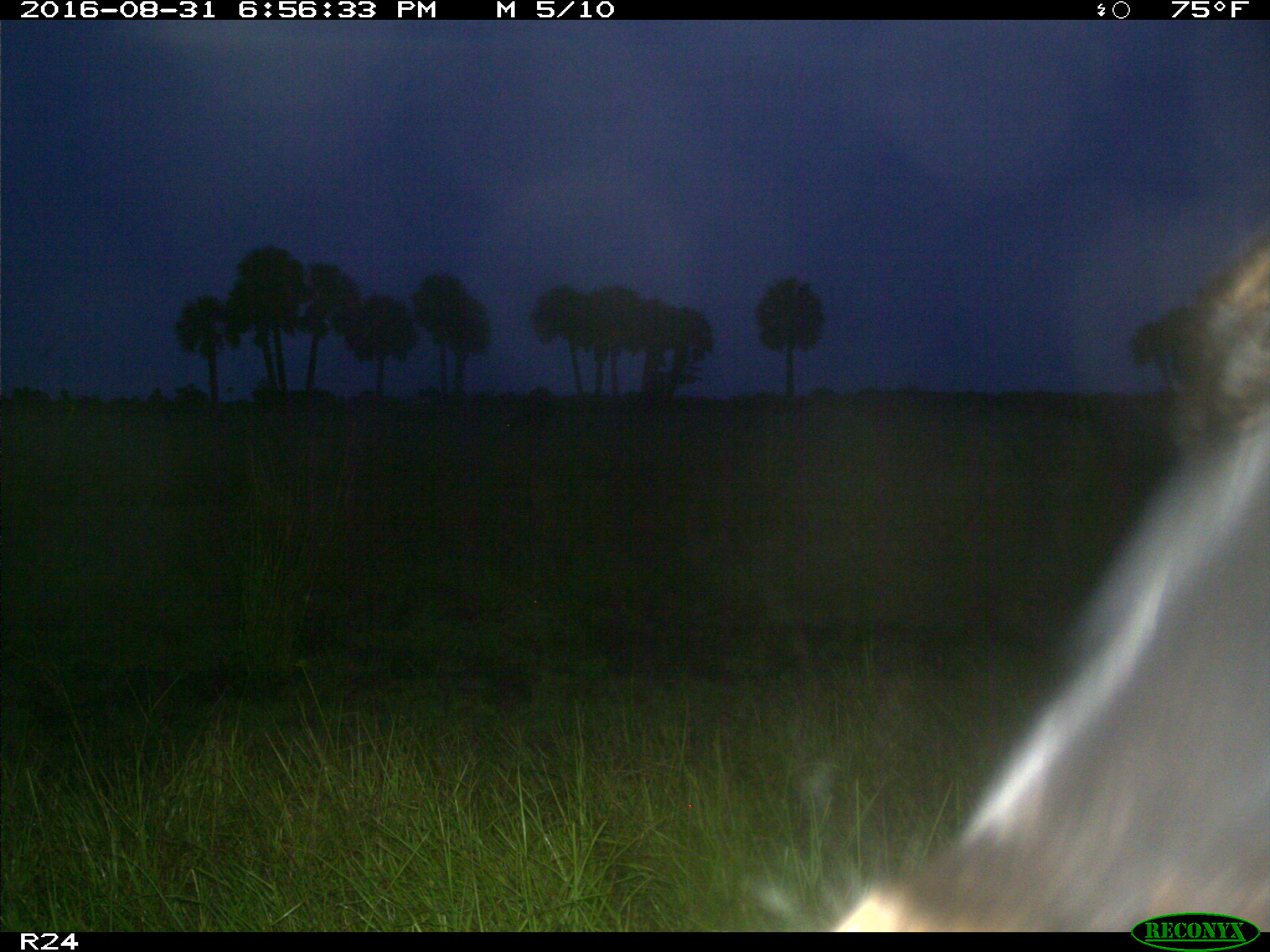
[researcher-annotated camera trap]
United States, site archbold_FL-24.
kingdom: Animalia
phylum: Chordata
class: Mammalia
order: Artiodactyla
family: Bovidae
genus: Bos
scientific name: Bos taurus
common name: domestic cow